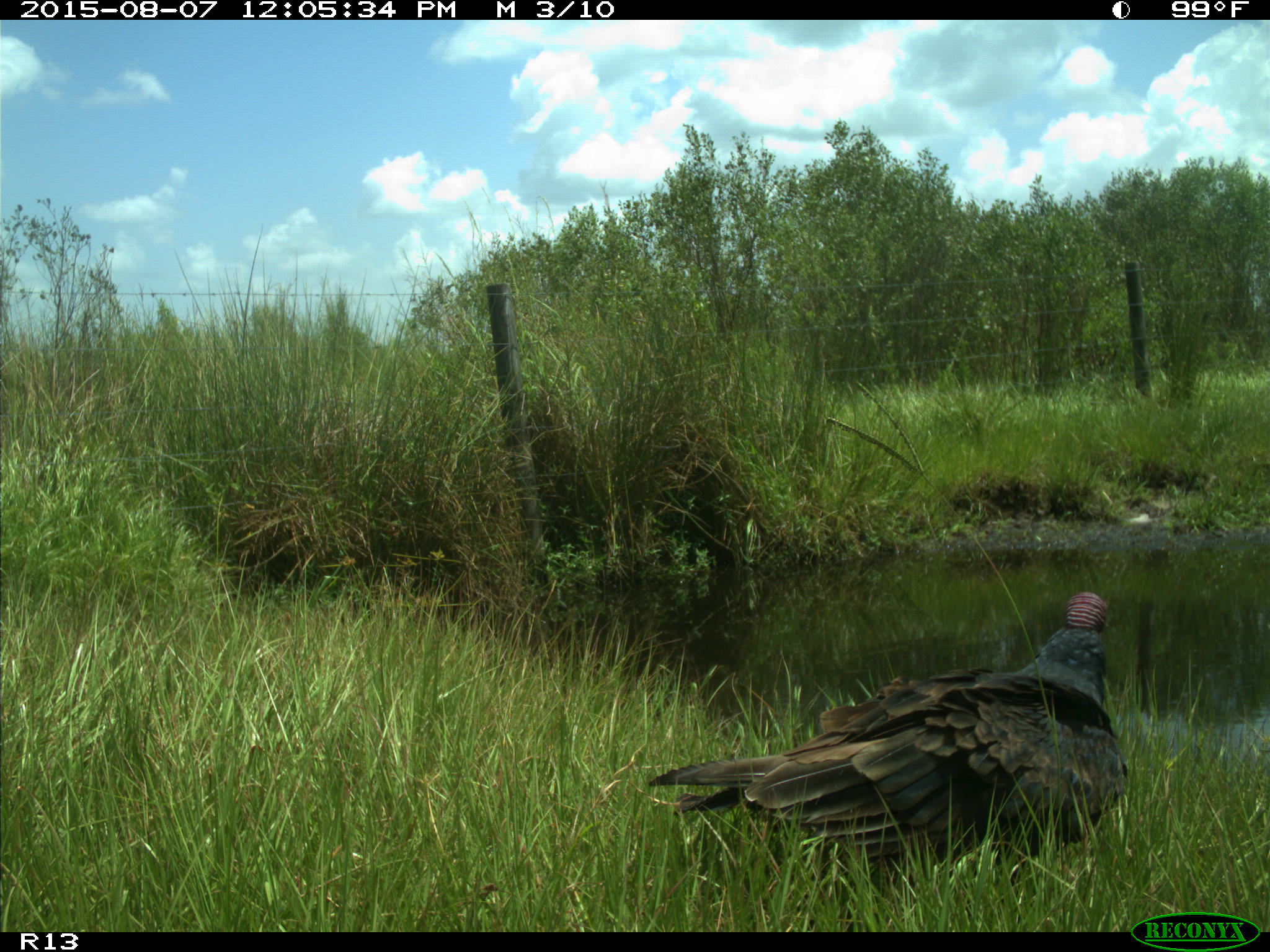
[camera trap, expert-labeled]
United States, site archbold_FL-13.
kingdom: Animalia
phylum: Chordata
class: Aves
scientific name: Aves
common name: birds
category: unidentified bird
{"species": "unidentified bird (birds) (Aves)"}